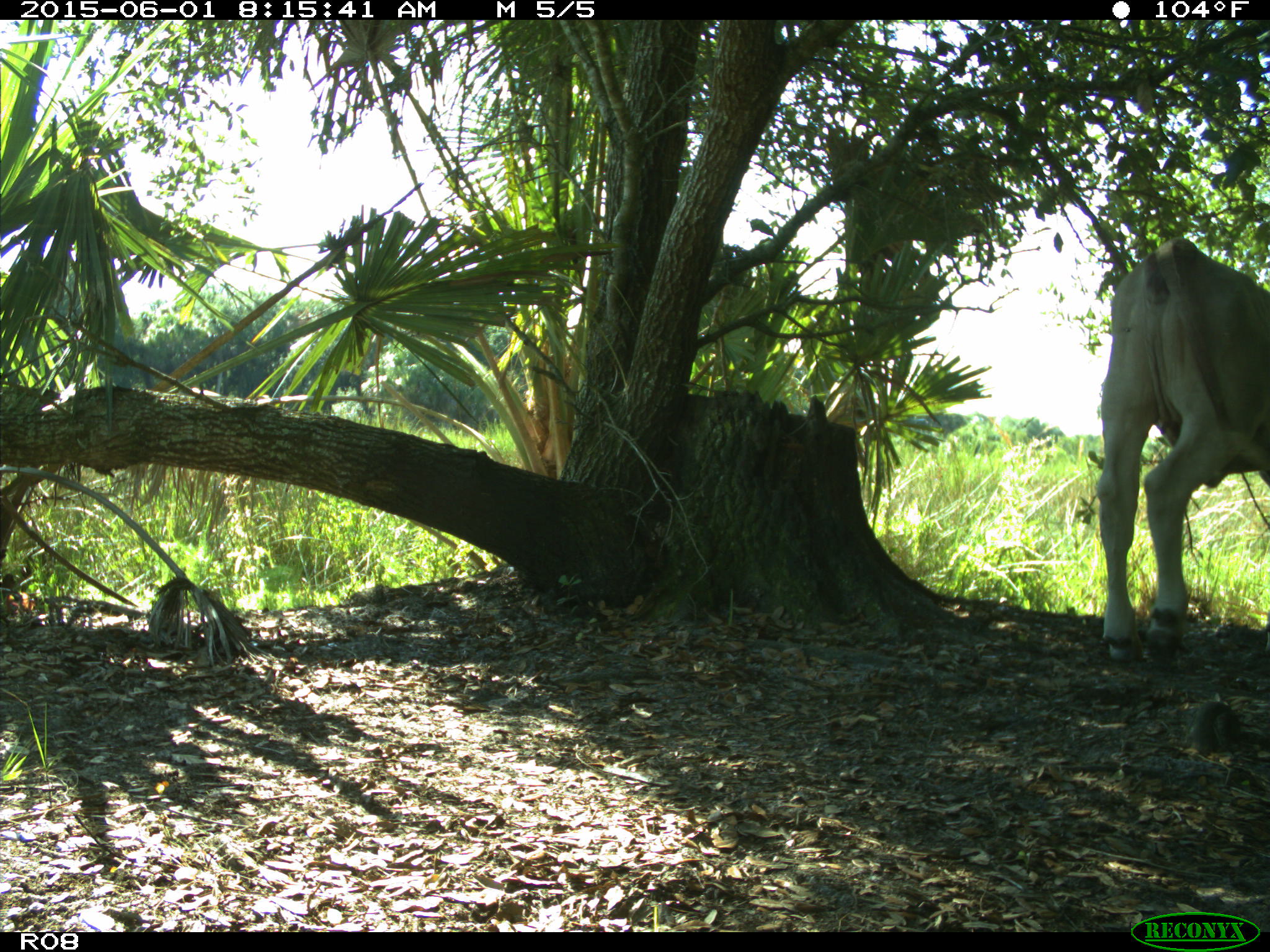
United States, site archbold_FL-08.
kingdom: Animalia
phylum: Chordata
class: Mammalia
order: Artiodactyla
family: Bovidae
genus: Bos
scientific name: Bos taurus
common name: domestic cow